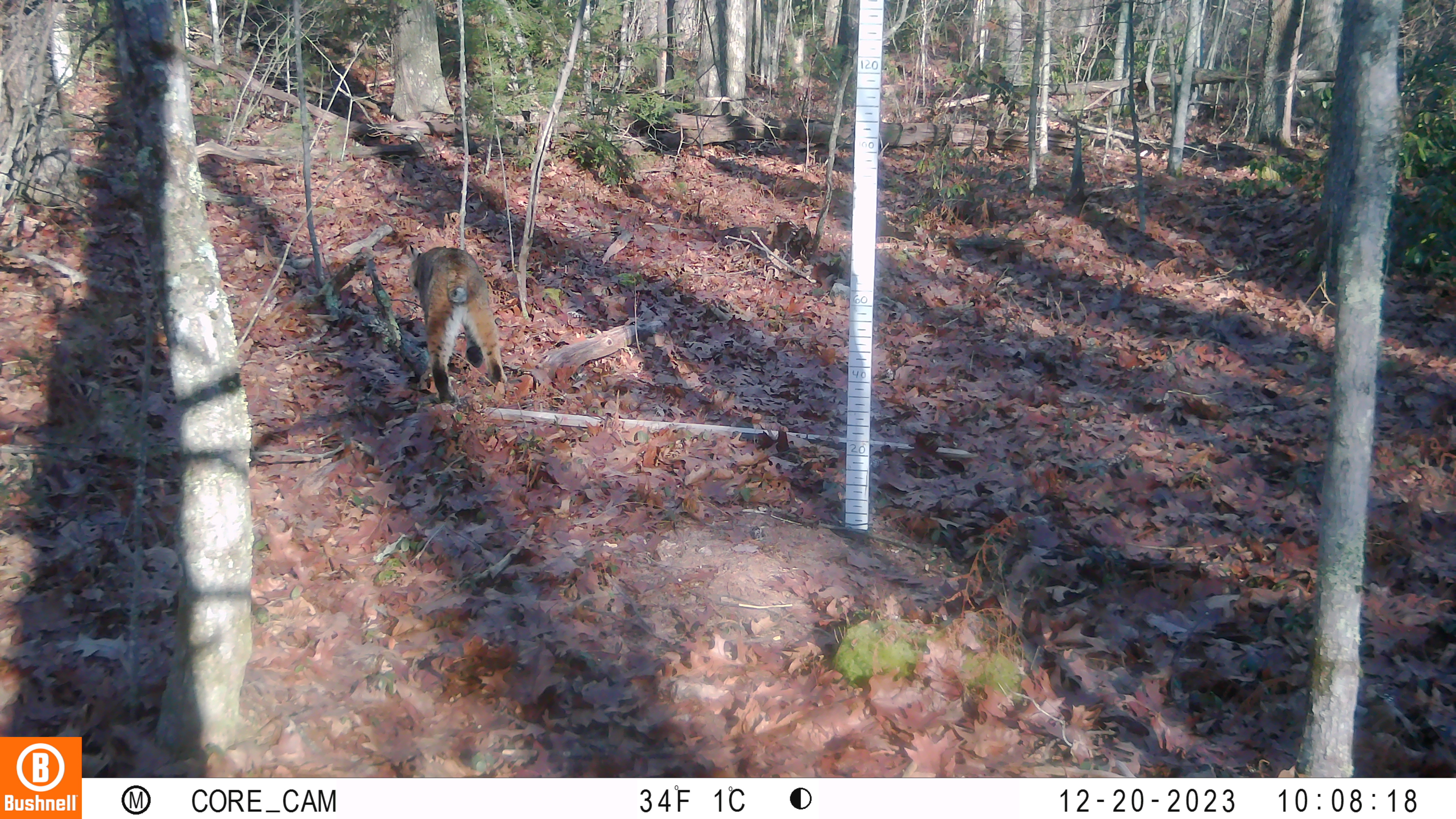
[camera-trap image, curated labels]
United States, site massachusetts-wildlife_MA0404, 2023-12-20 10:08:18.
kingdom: Animalia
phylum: Chordata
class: Mammalia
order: Carnivora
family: Felidae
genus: Lynx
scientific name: Lynx rufus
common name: bobcat